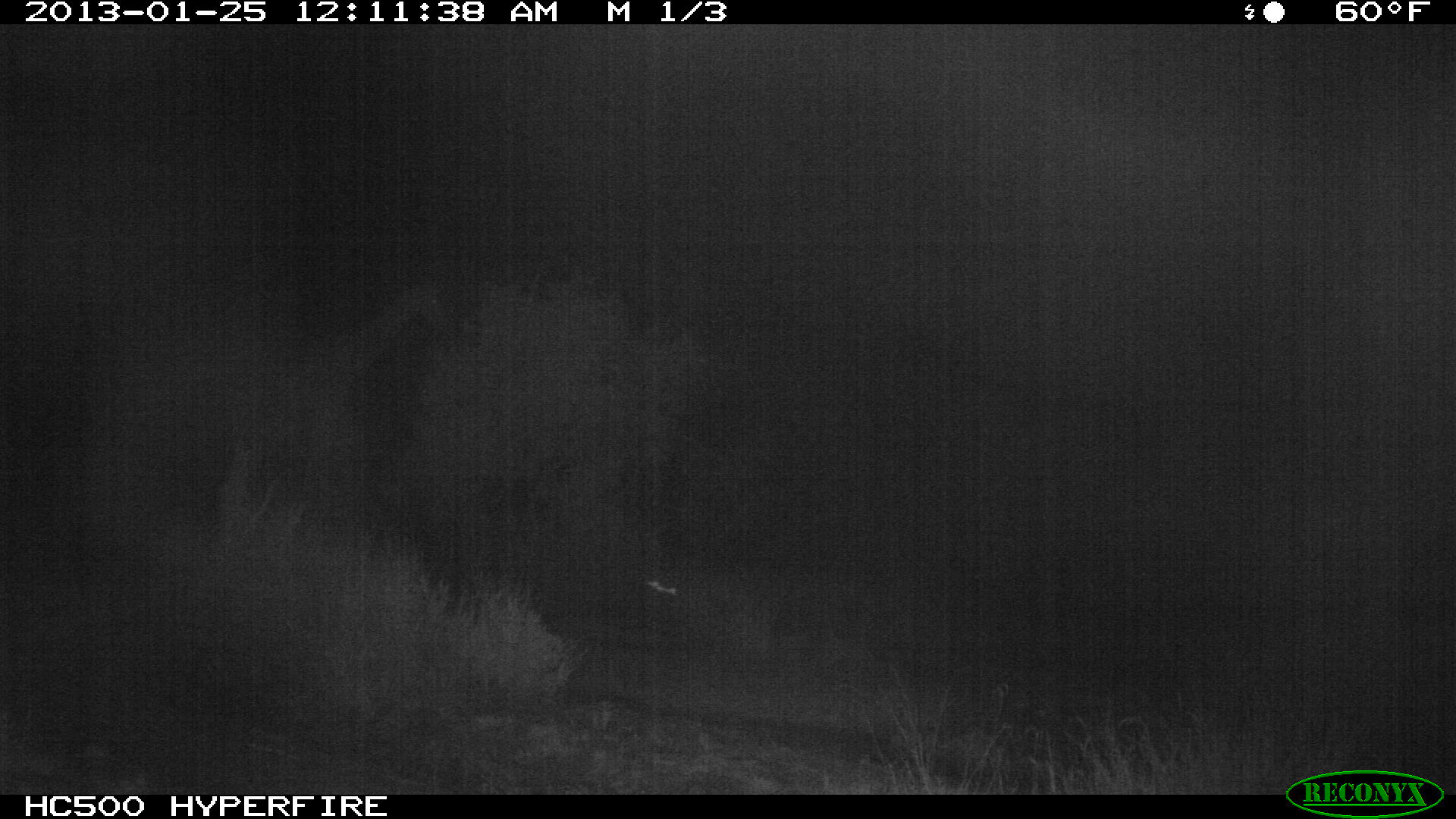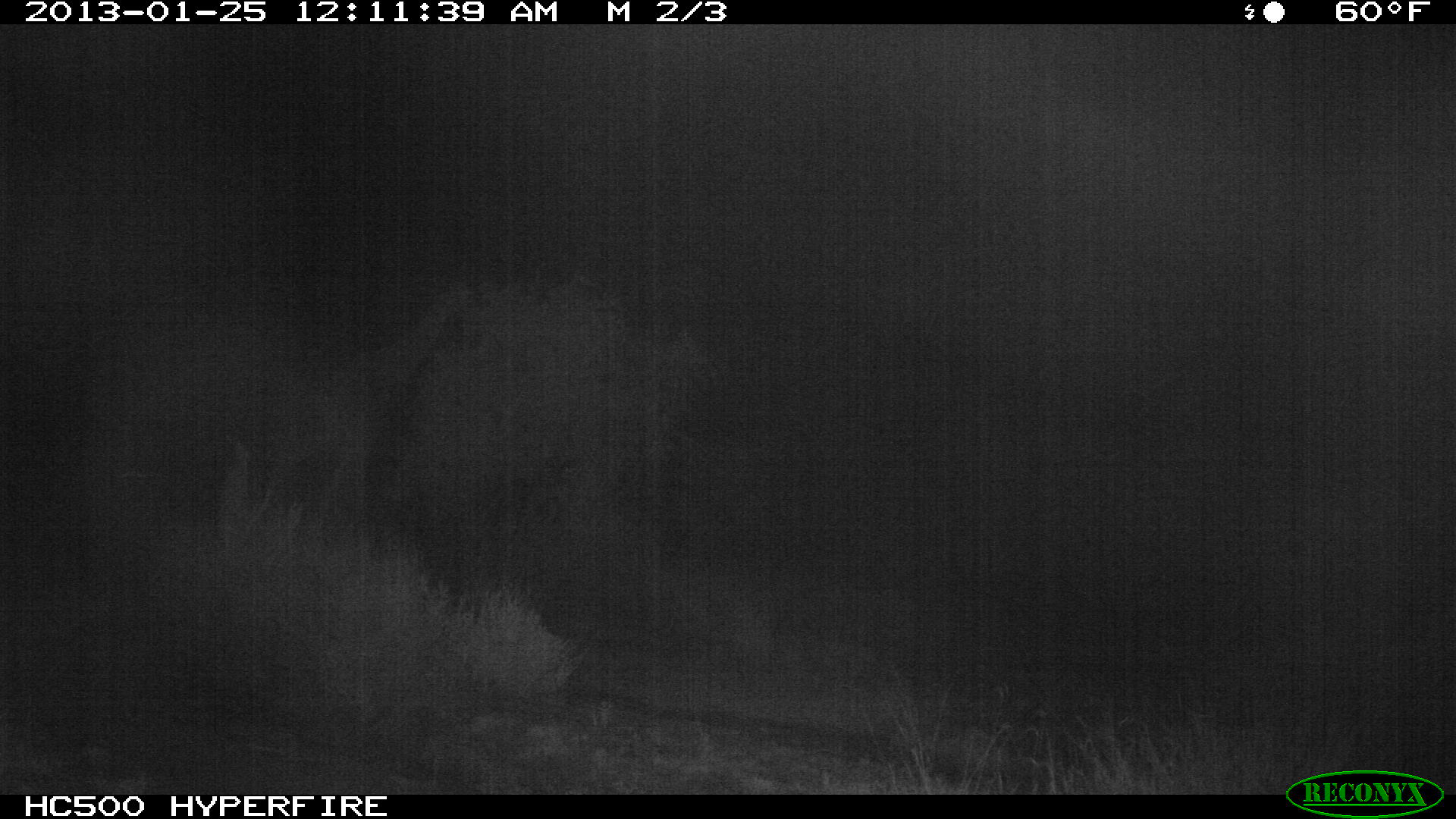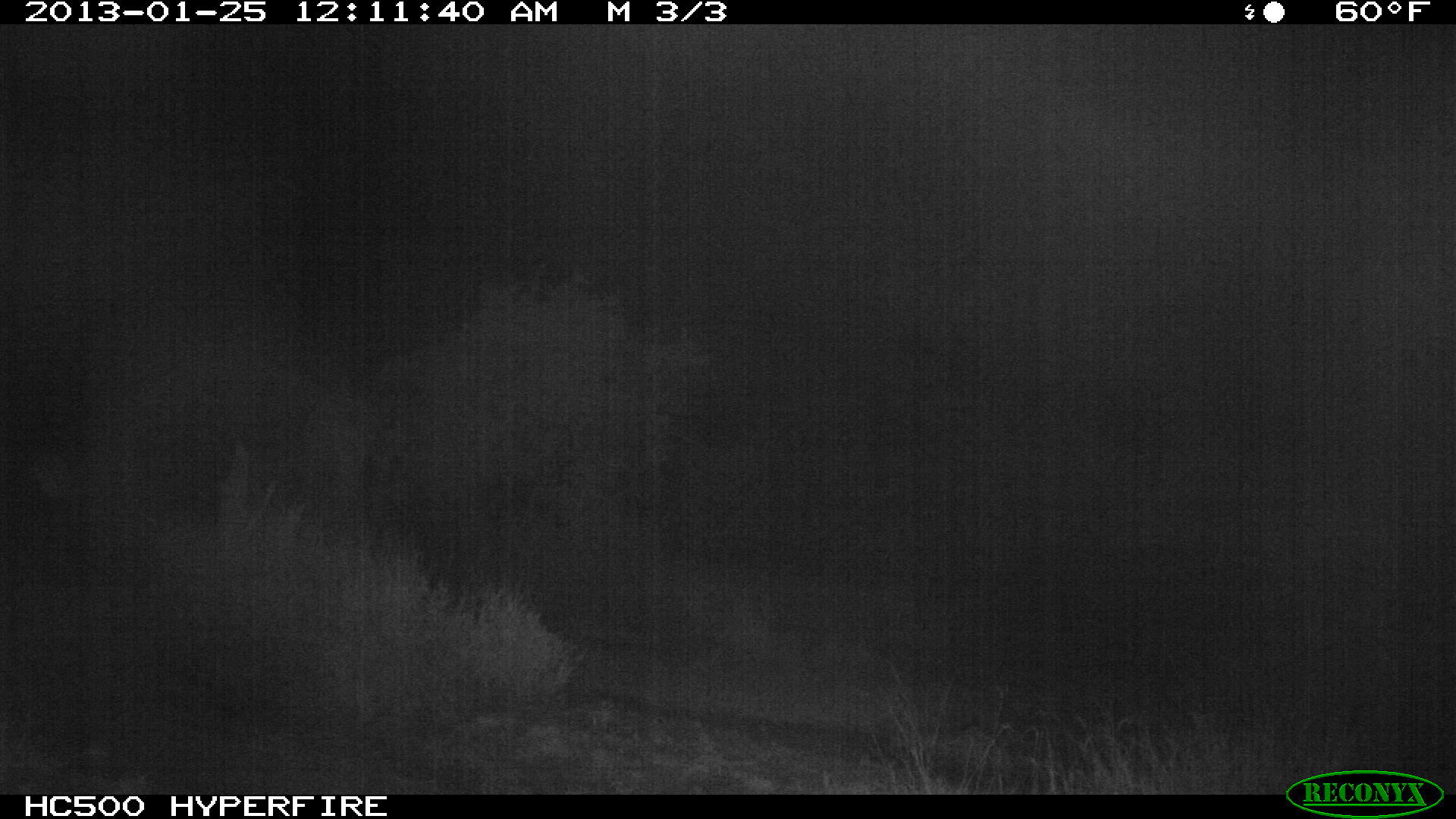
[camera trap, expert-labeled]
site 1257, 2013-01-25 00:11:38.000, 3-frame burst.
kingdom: Animalia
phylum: Chordata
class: Mammalia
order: Artiodactyla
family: Giraffidae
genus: Giraffa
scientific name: Giraffa camelopardalis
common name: giraffe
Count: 1.